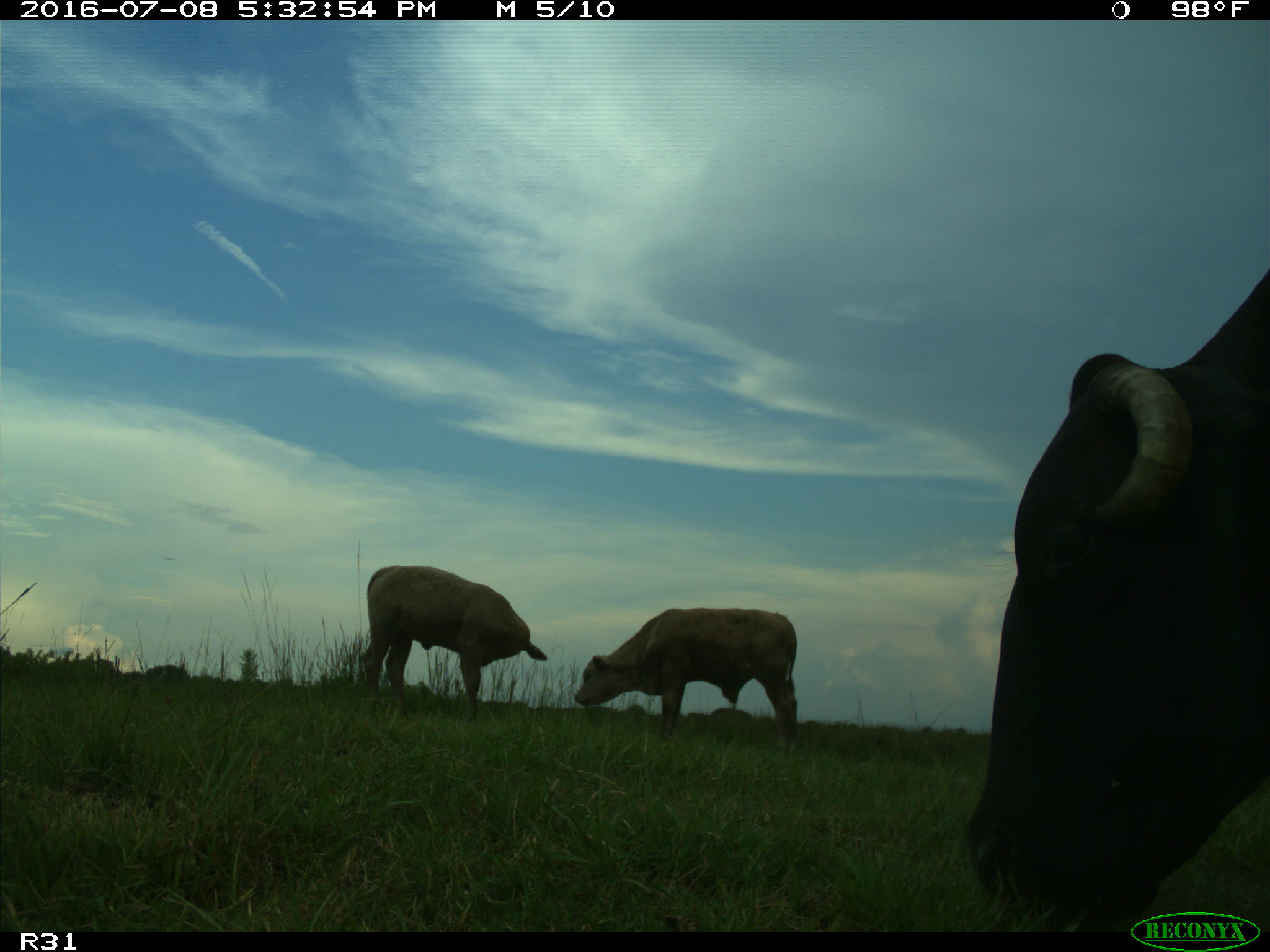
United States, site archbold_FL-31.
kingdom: Animalia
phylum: Chordata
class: Mammalia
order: Artiodactyla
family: Bovidae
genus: Bos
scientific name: Bos taurus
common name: domestic cow